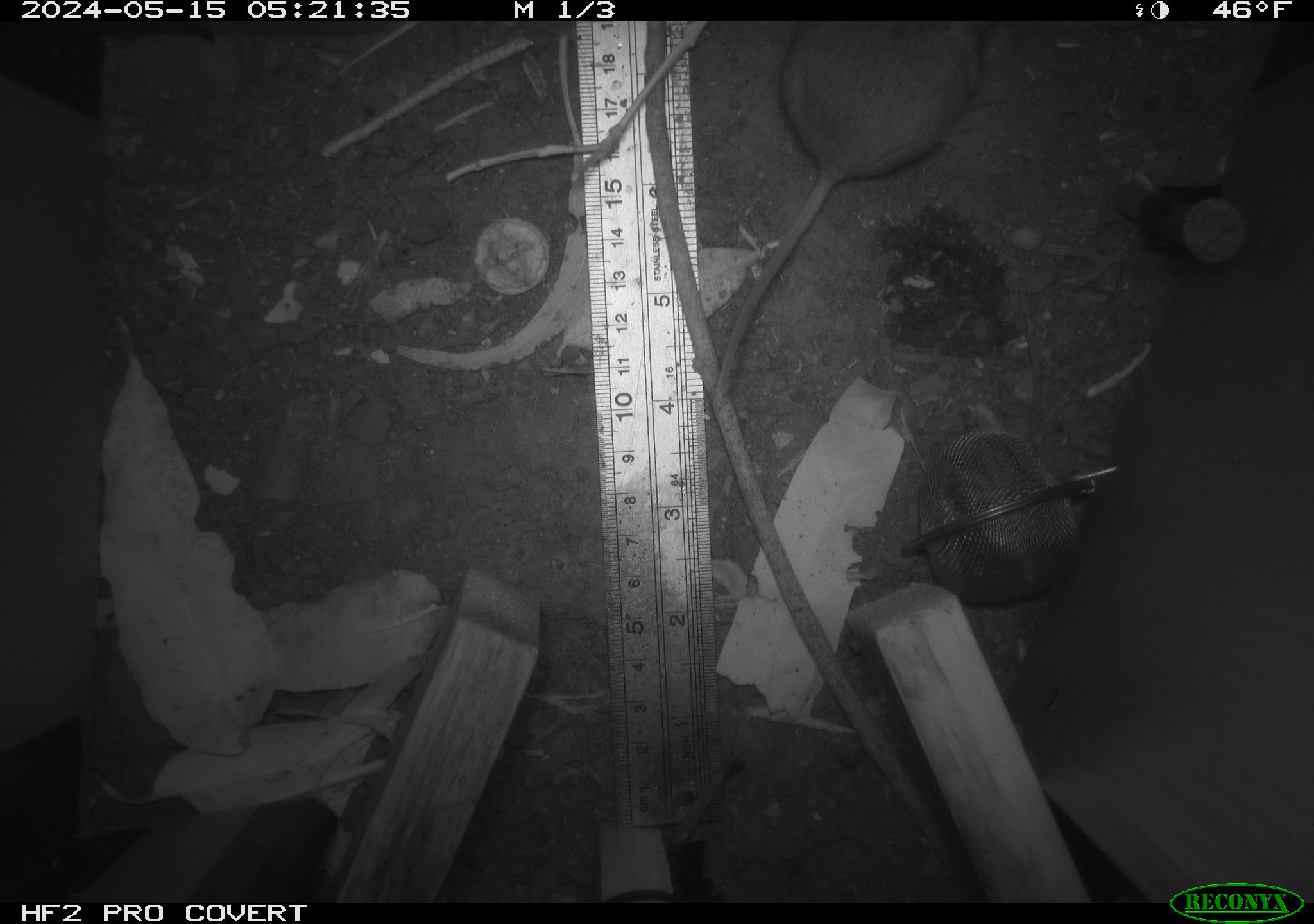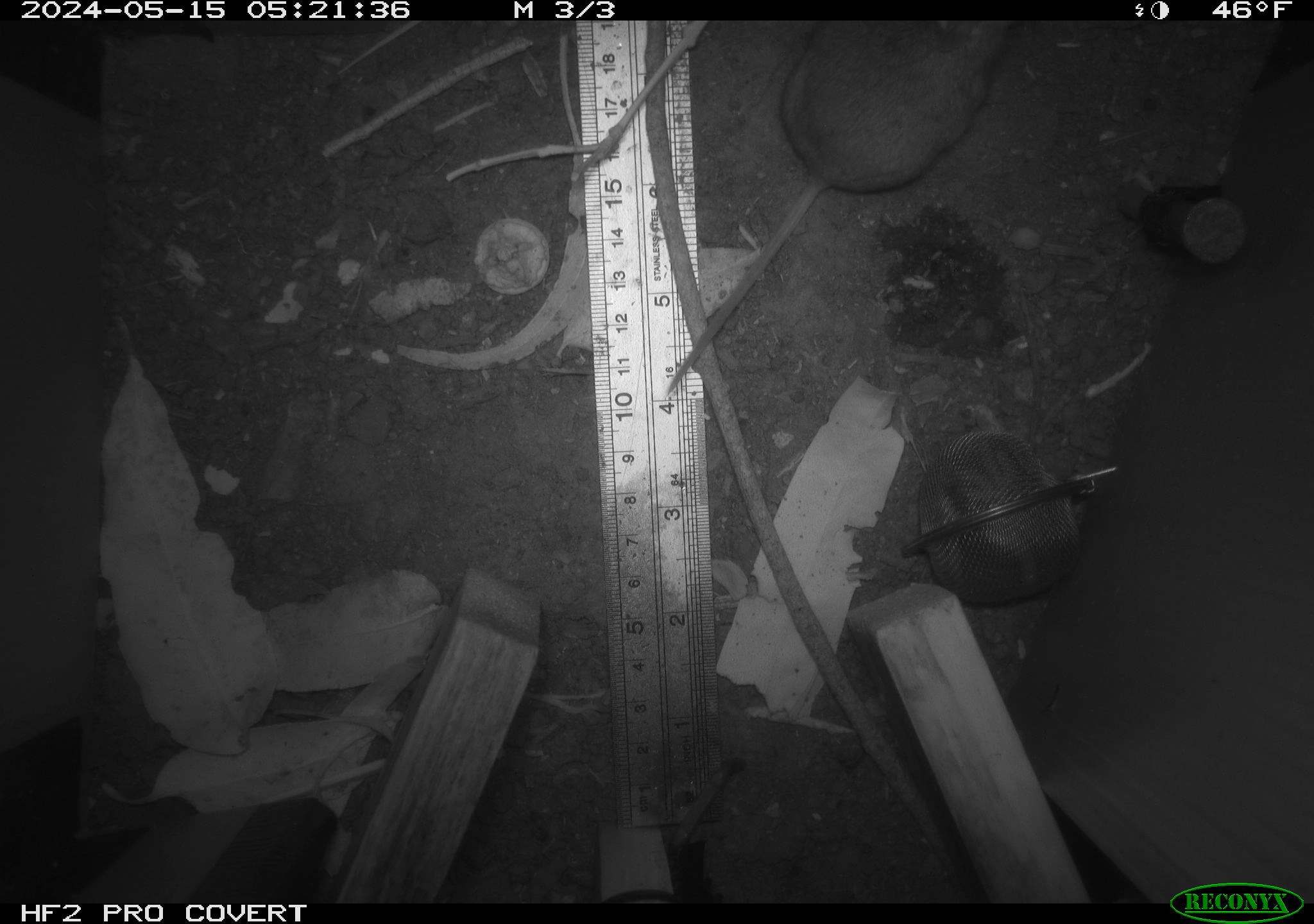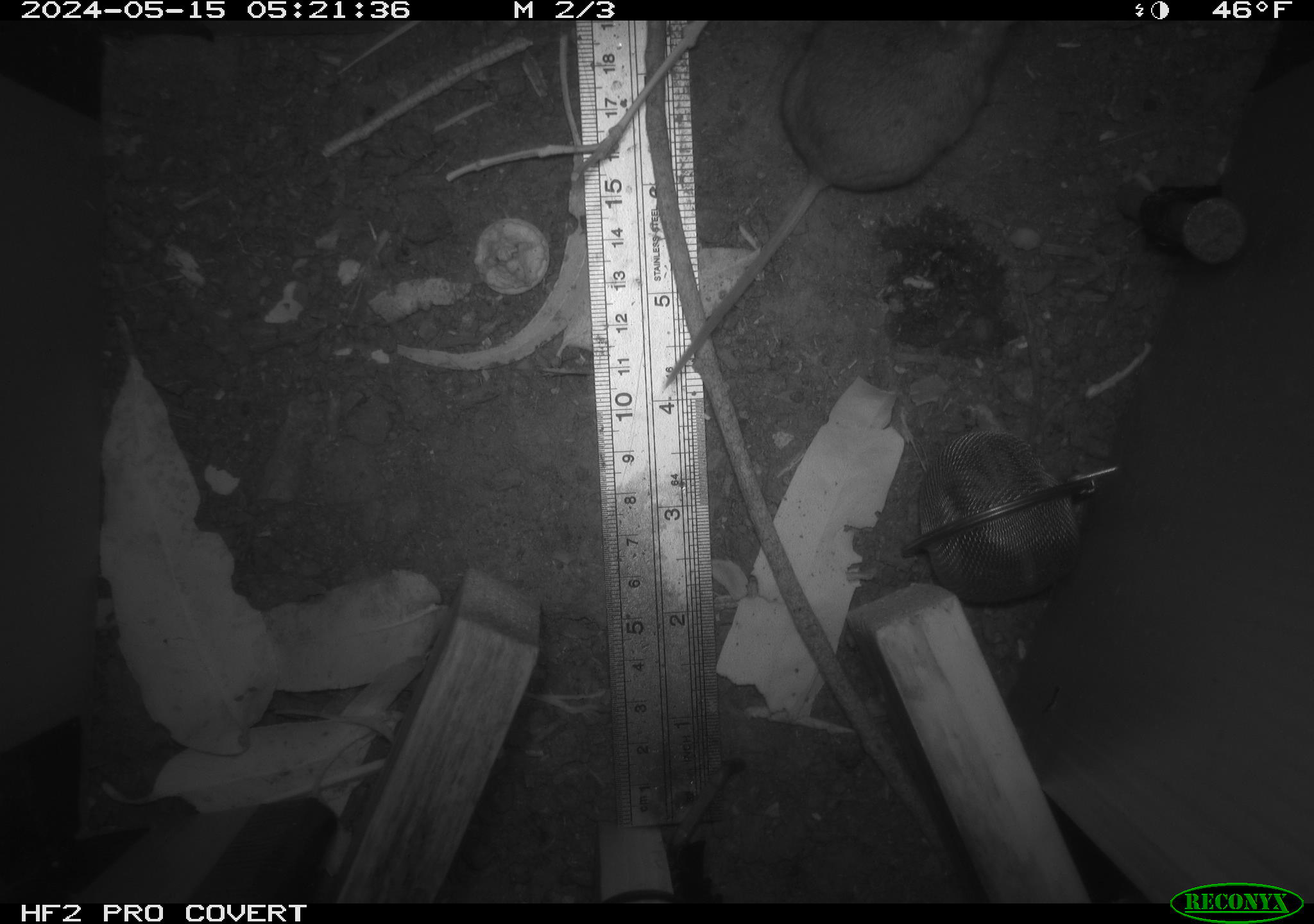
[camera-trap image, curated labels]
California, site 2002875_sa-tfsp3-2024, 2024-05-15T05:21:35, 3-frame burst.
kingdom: Animalia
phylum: Chordata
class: Mammalia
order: Rodentia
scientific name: Rodentia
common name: rodent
Rodent (Rodentia).